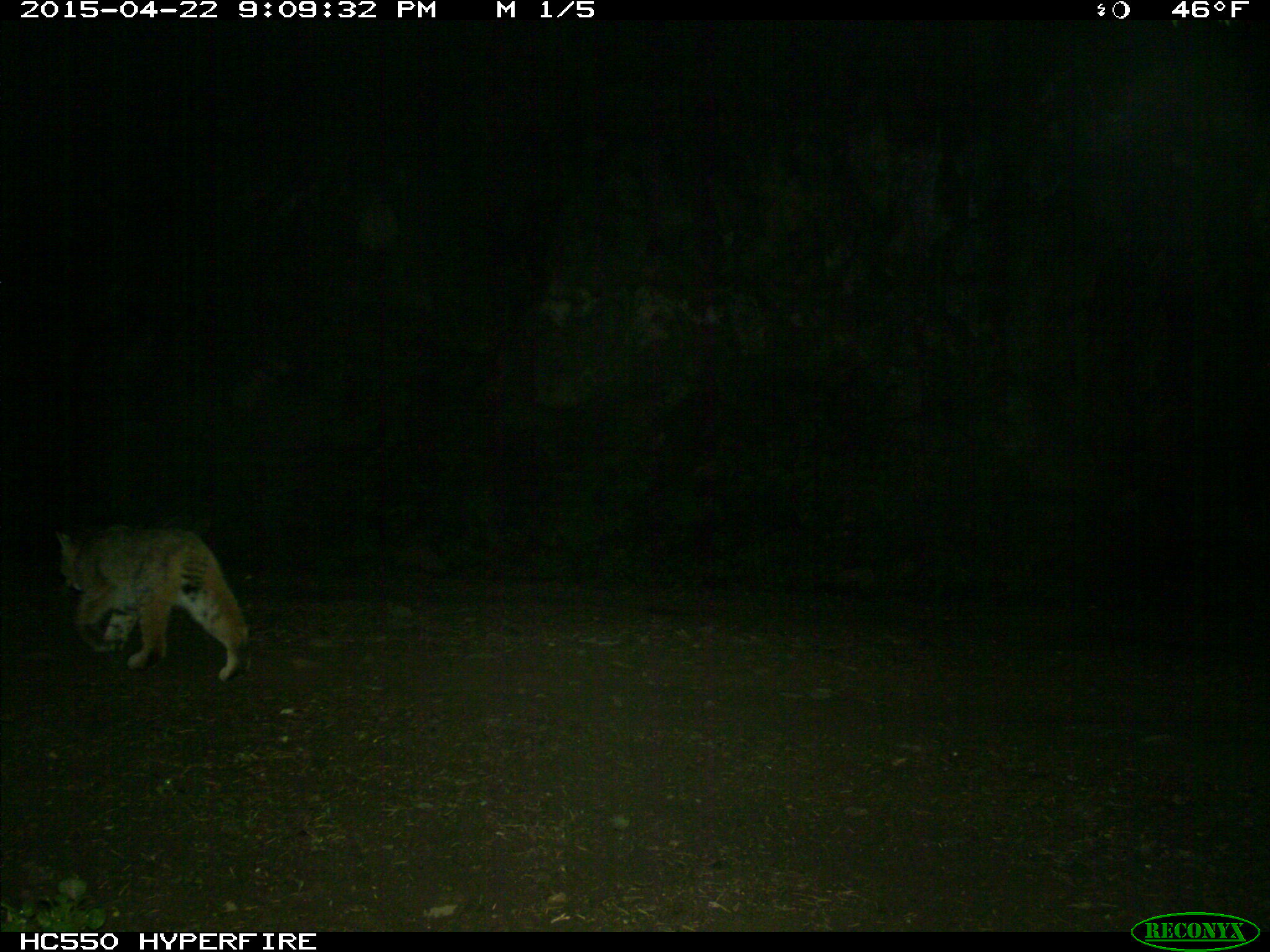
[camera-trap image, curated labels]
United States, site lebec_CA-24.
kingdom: Animalia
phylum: Chordata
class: Mammalia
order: Carnivora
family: Felidae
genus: Lynx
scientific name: Lynx rufus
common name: bobcat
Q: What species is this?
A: Lynx rufus (bobcat).